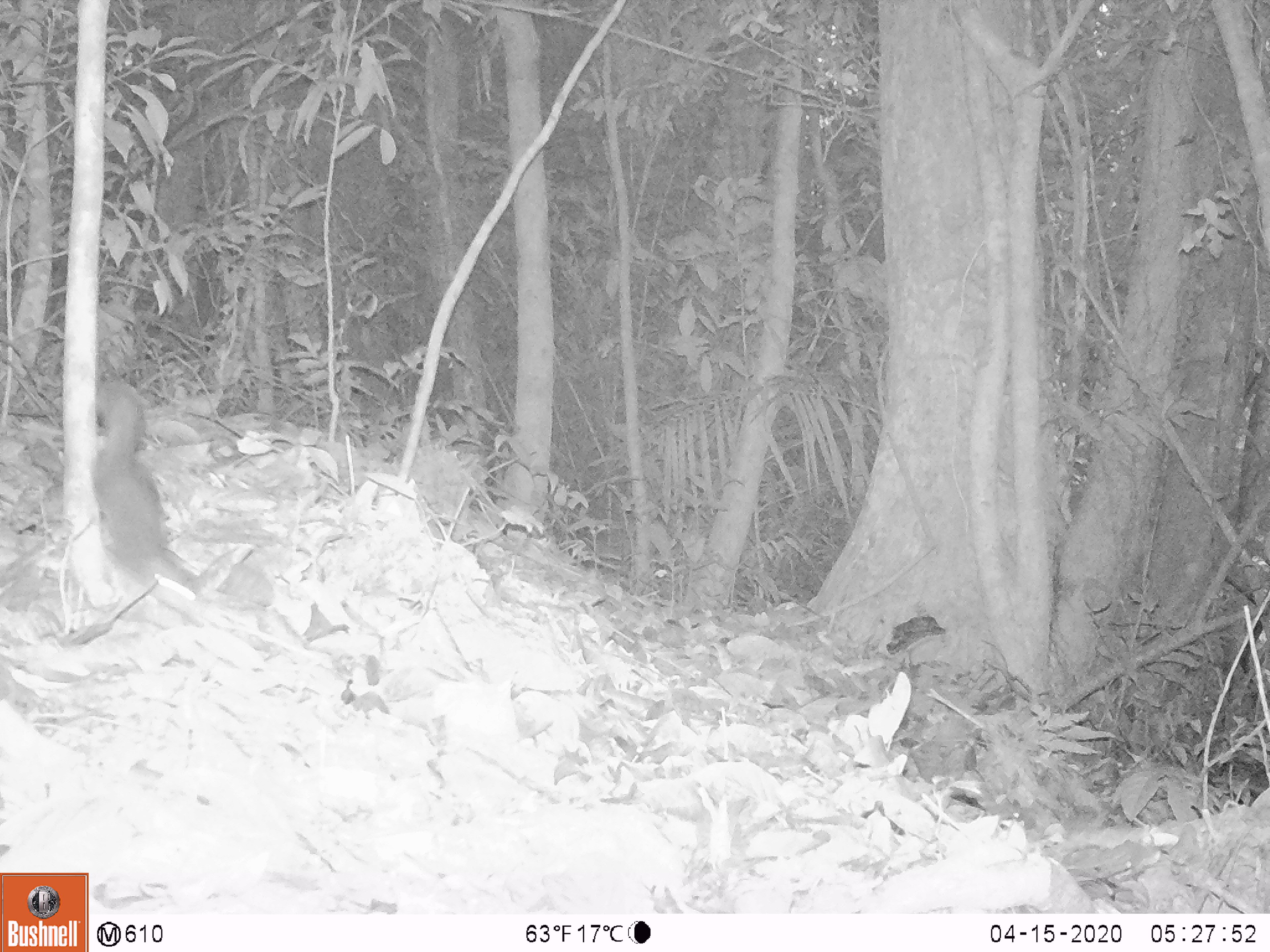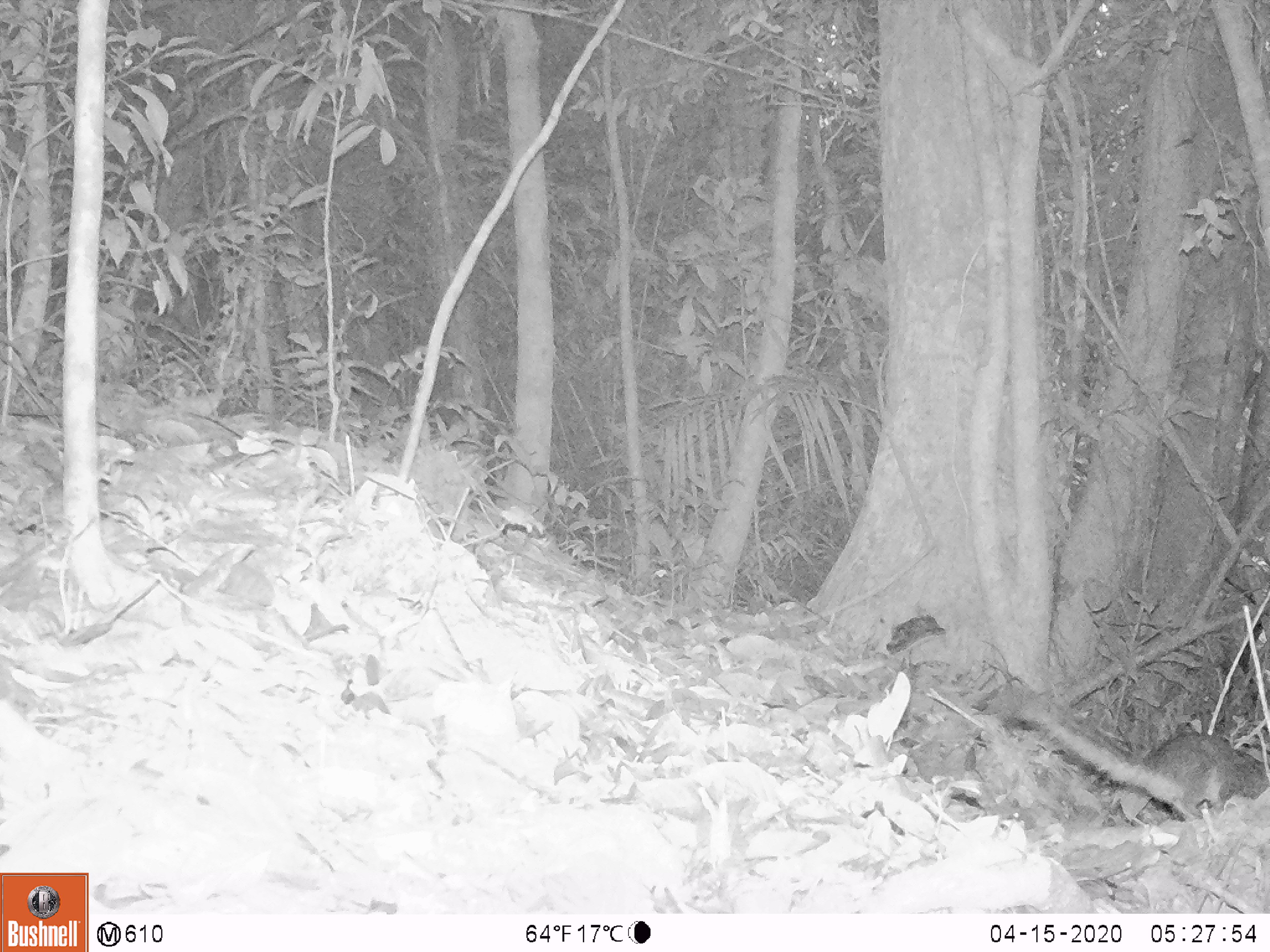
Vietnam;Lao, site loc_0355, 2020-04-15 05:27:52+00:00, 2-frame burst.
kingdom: Animalia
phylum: Chordata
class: Mammalia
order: Rodentia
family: Sciuridae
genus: Dremomys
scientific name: Dremomys rufigenis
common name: red-cheeked squirrel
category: red cheeked squirrel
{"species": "red cheeked squirrel (red-cheeked squirrel) (Dremomys rufigenis)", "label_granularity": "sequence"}